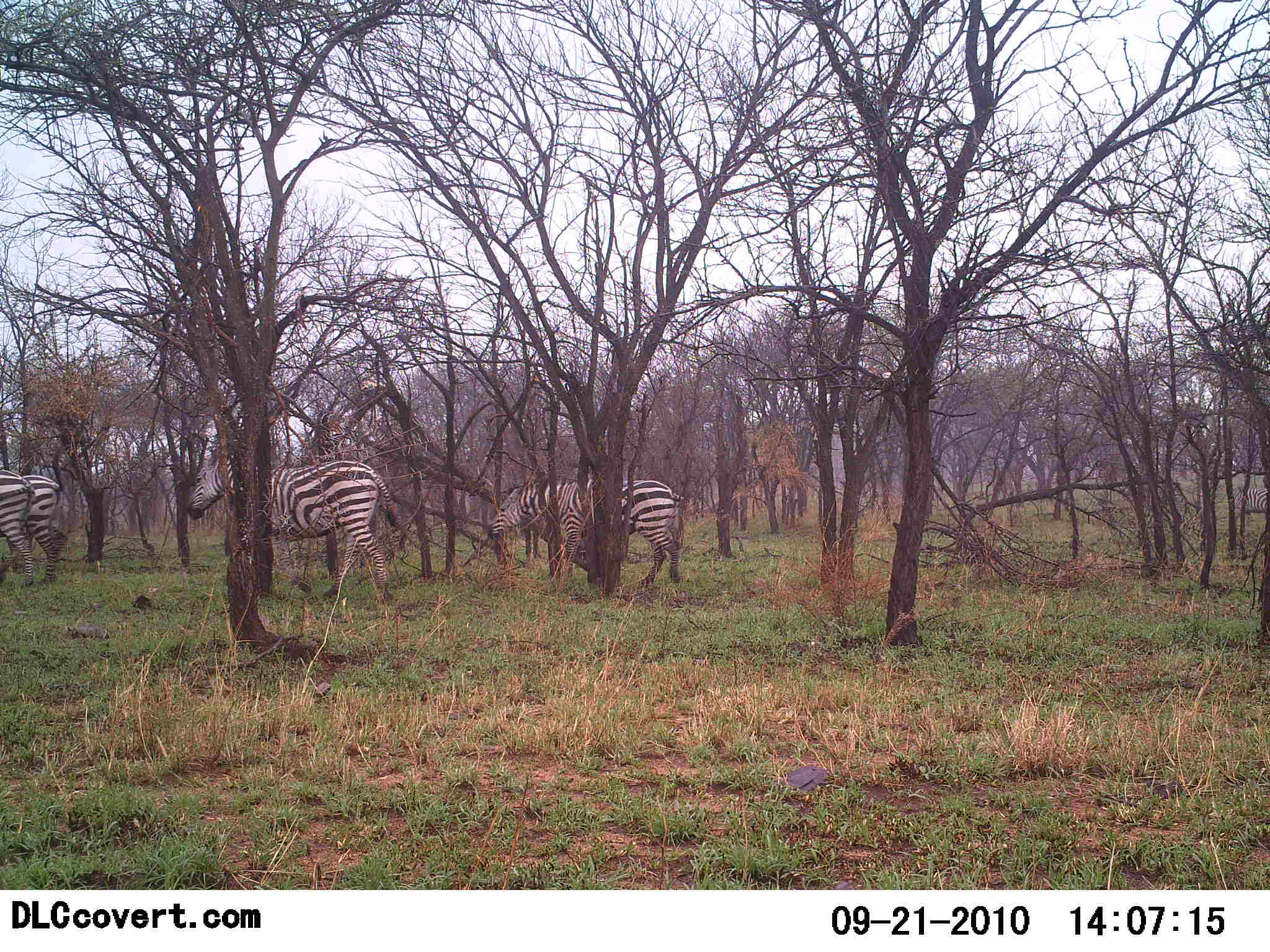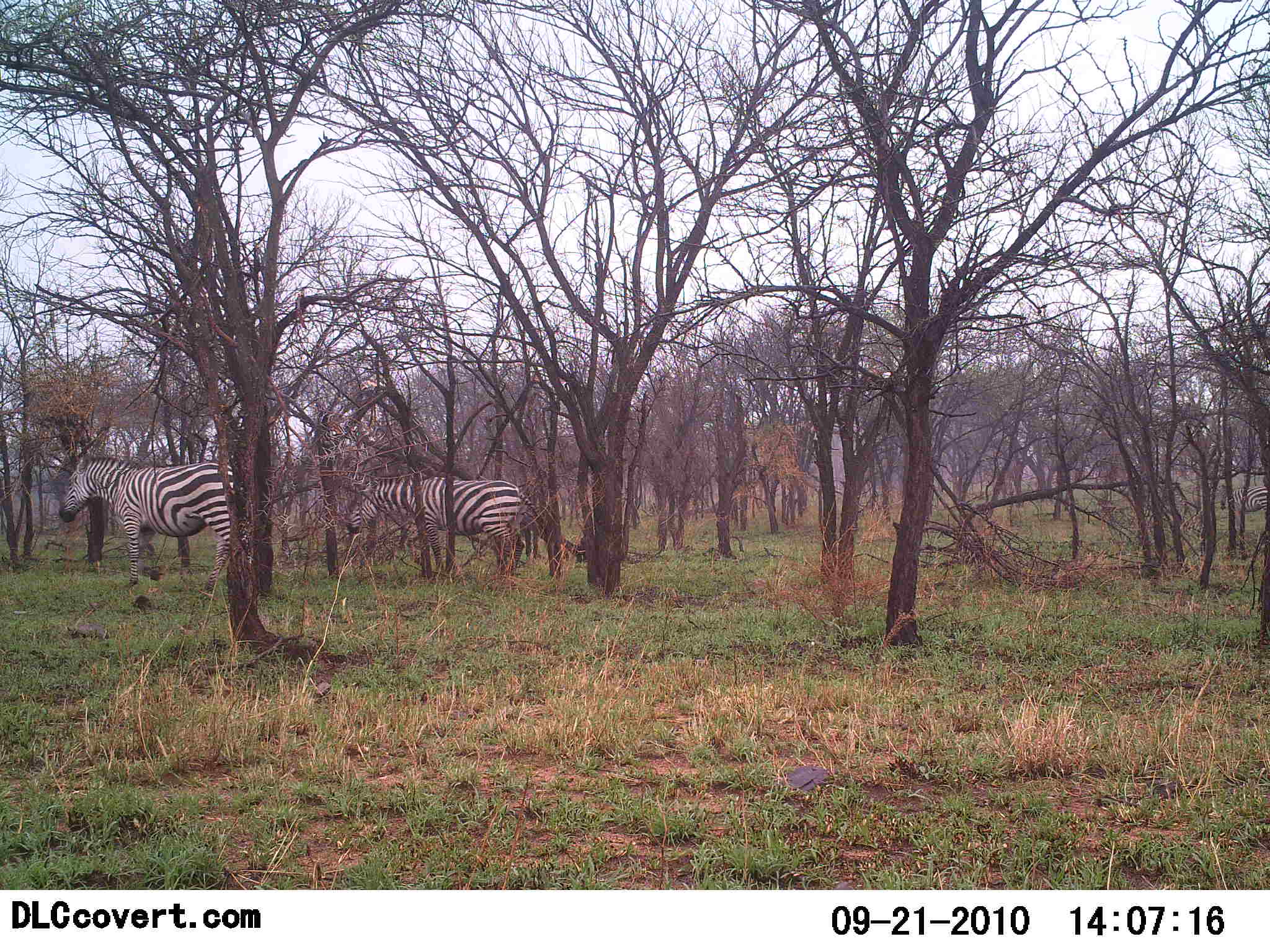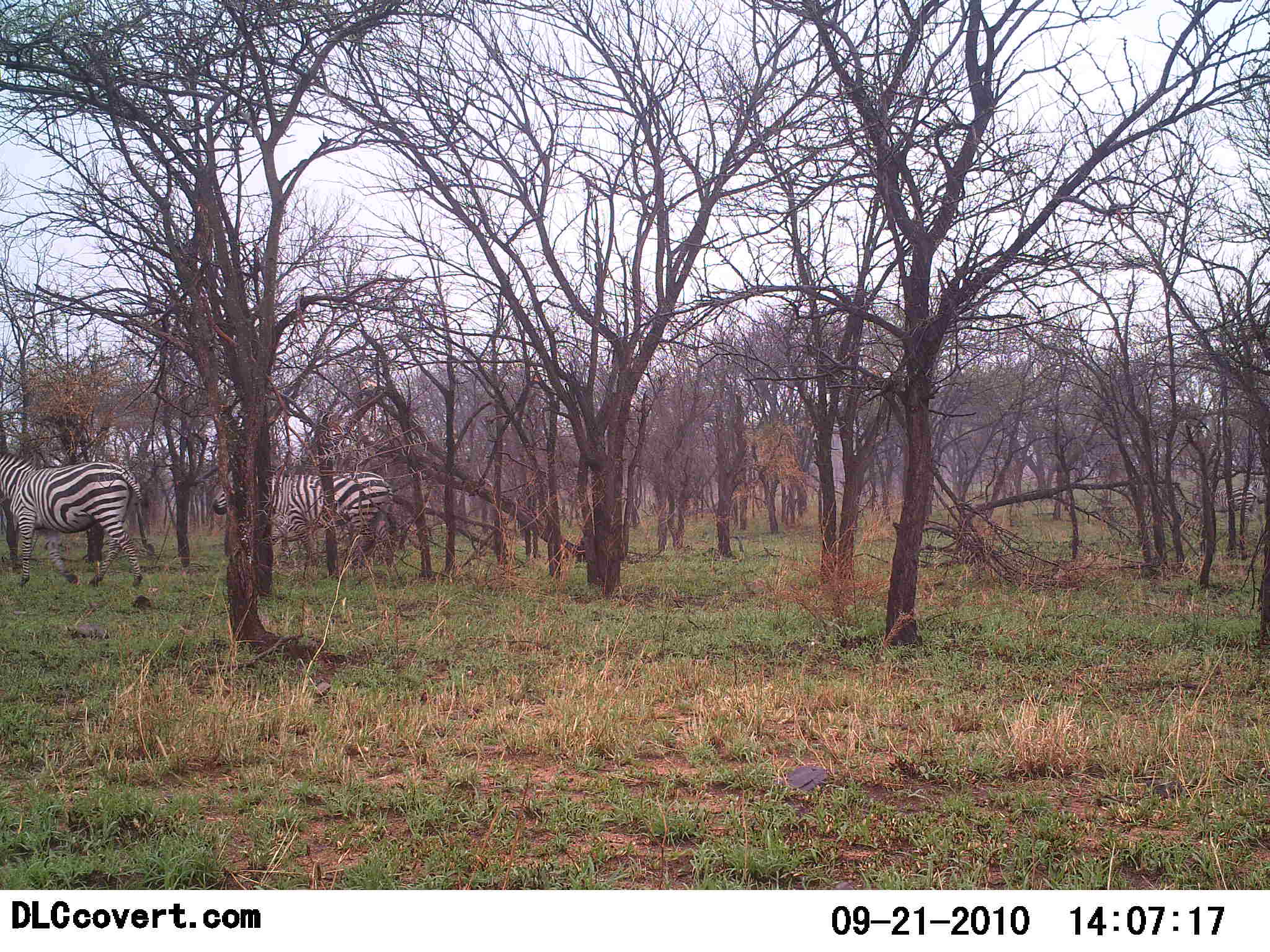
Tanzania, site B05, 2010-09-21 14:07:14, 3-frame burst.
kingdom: Animalia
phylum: Chordata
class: Mammalia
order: Perissodactyla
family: Equidae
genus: Equus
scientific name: Equus quagga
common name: plains zebra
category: zebra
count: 4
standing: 15%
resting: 0%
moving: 90%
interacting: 0%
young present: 0%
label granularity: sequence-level